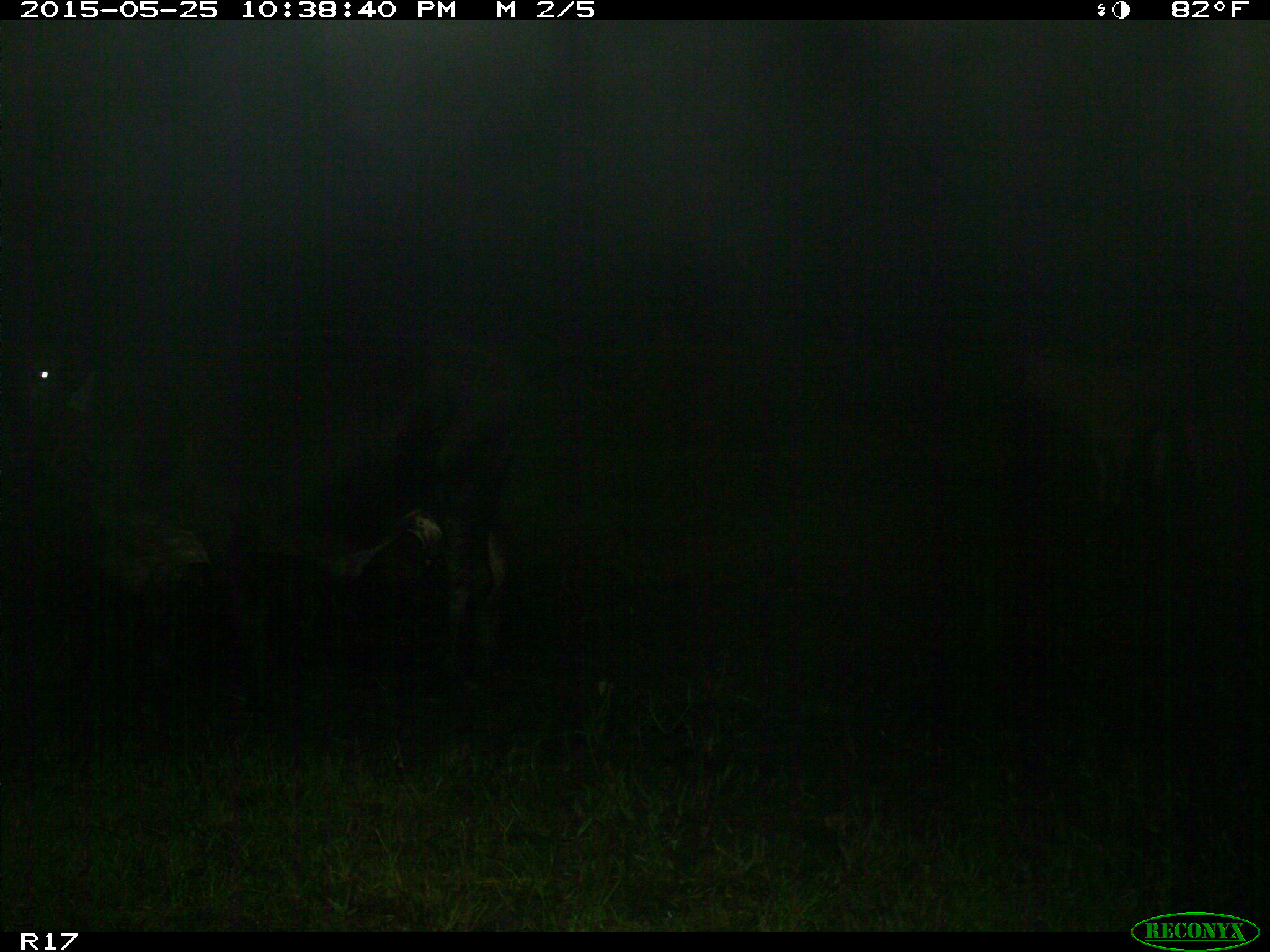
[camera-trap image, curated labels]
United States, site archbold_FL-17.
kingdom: Animalia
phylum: Chordata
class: Mammalia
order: Artiodactyla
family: Bovidae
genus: Bos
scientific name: Bos taurus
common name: domestic cow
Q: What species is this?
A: Bos taurus (domestic cow).